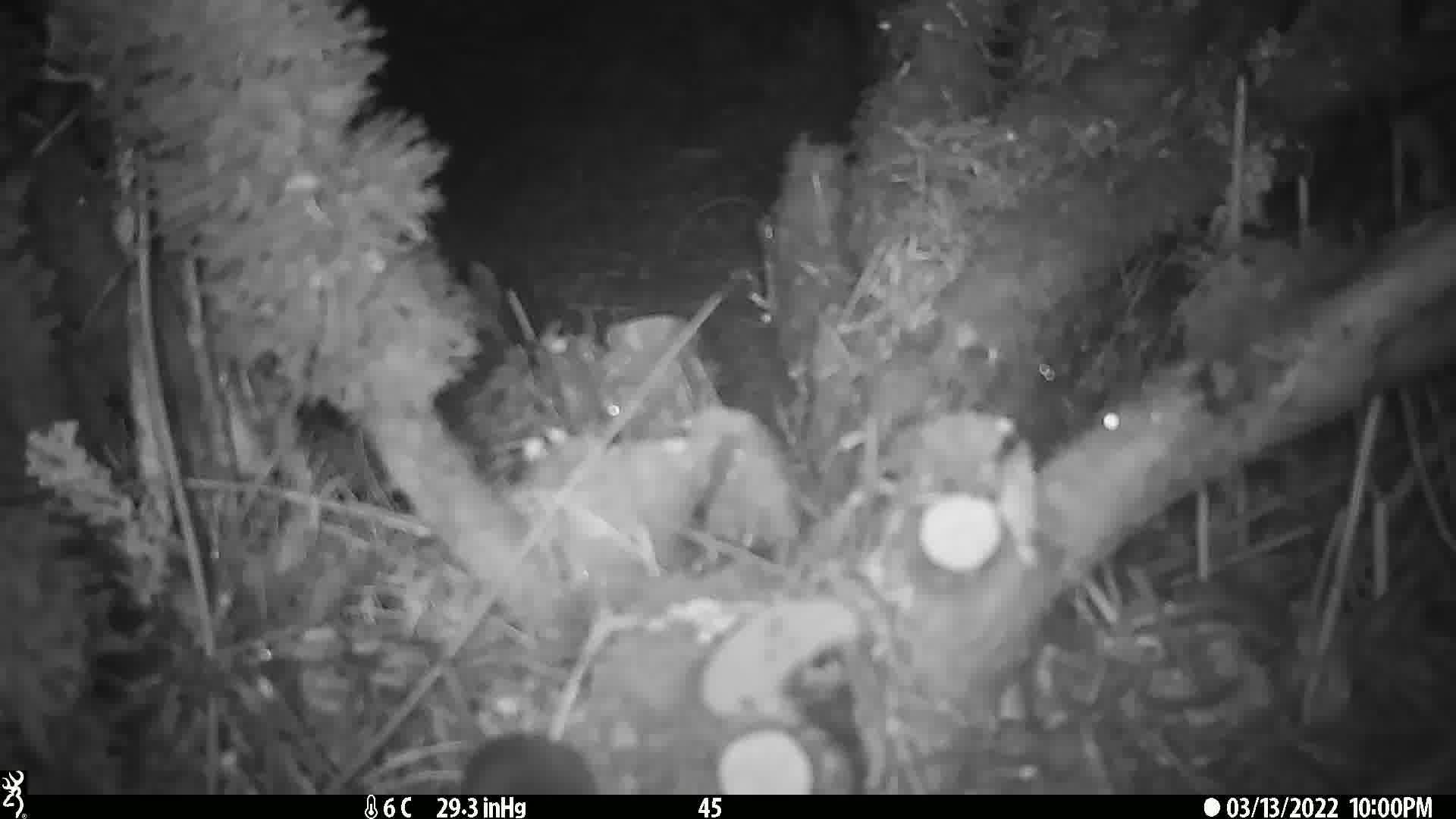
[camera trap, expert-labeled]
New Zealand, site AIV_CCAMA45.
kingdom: Animalia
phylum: Chordata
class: Mammalia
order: Rodentia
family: Muridae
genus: Mus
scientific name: Mus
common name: mouse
Mouse (Mus).